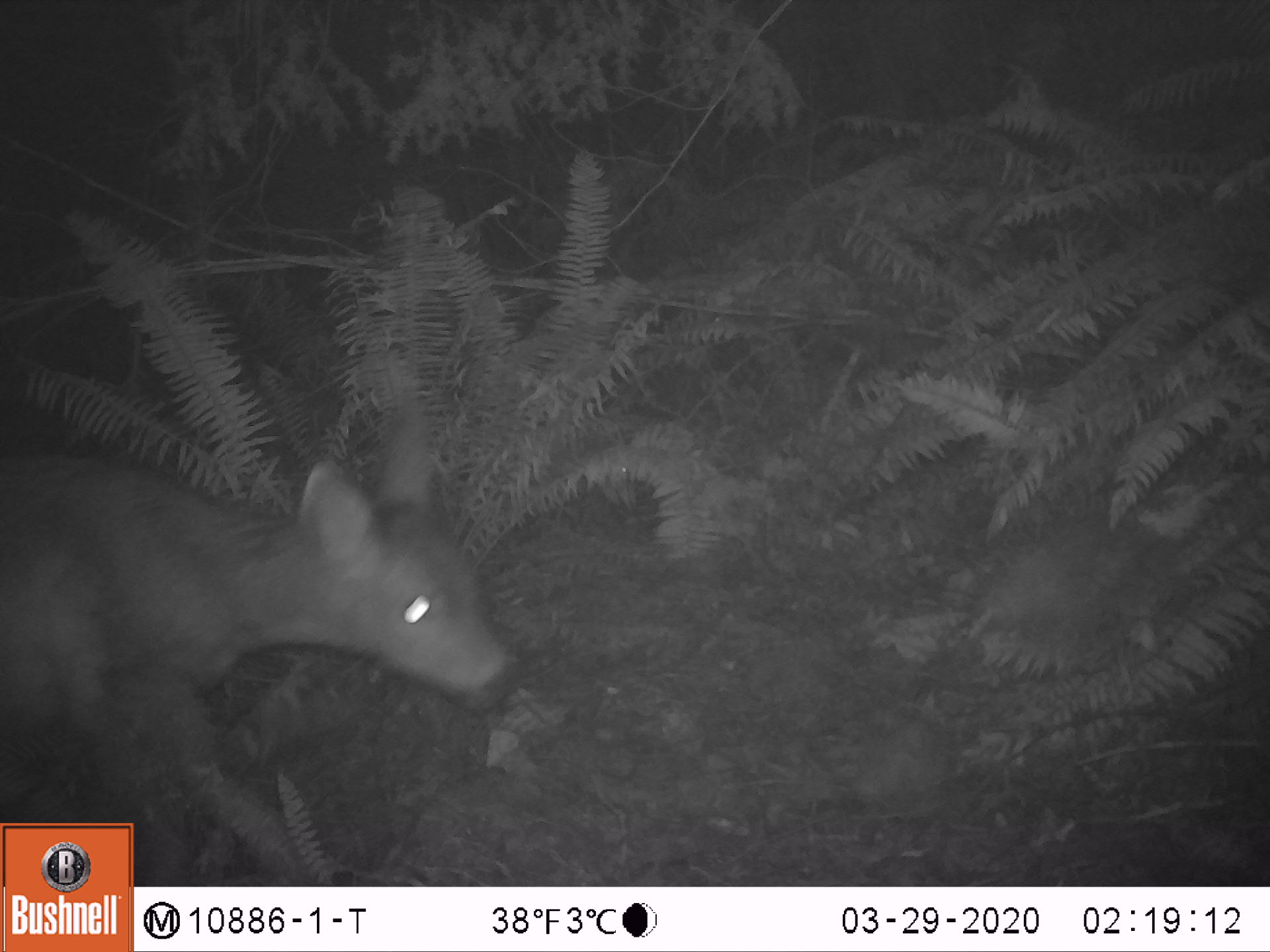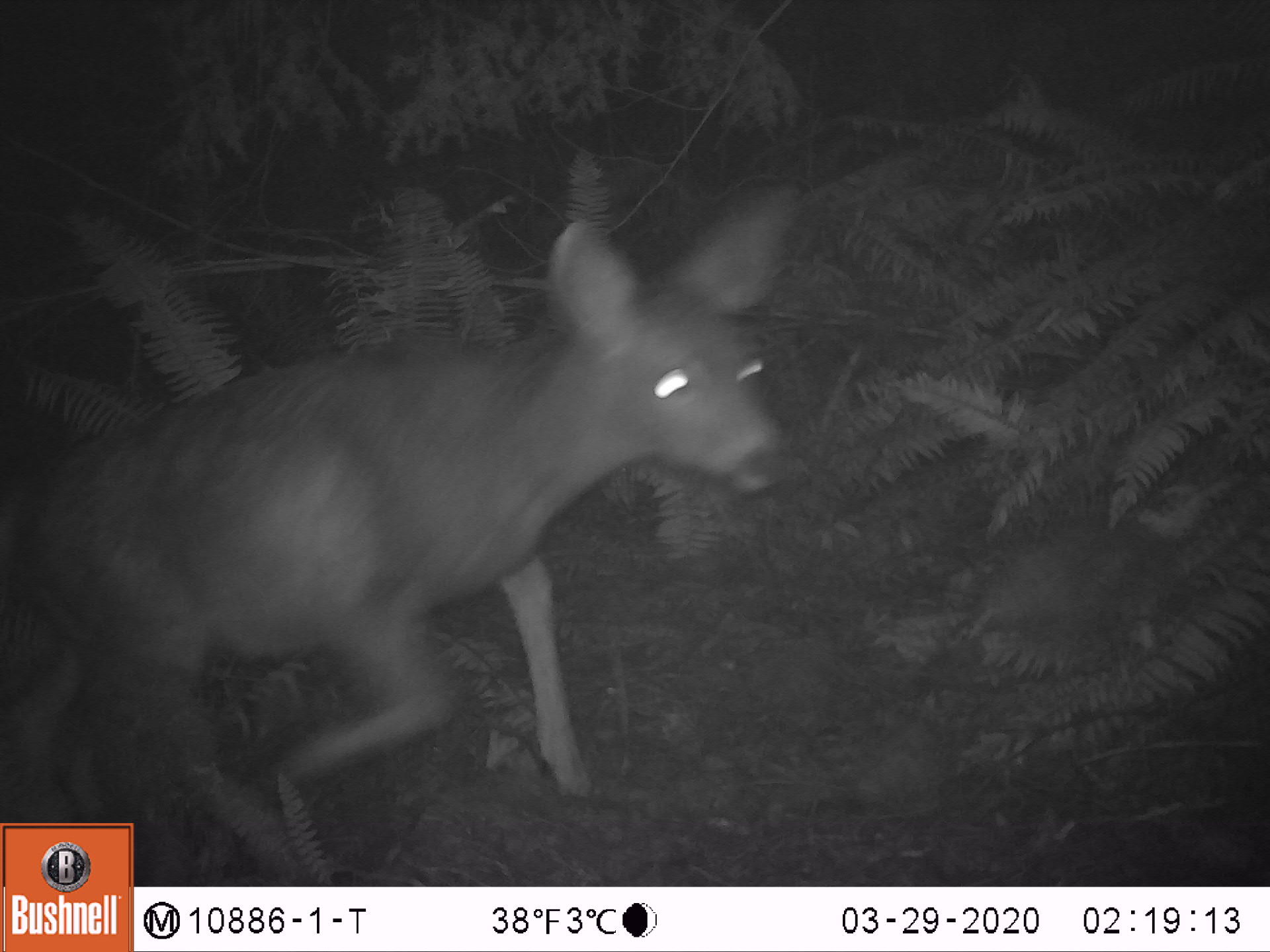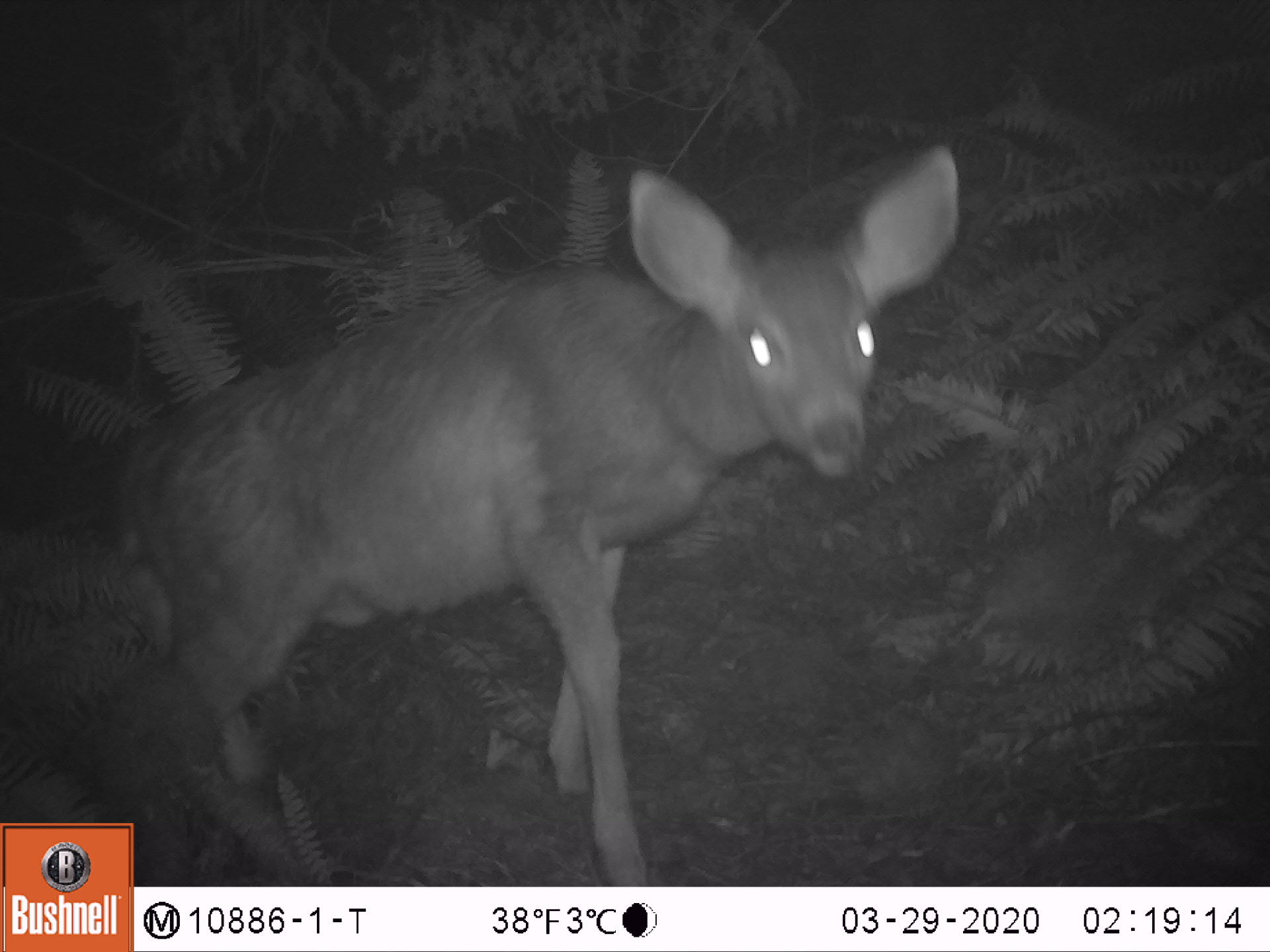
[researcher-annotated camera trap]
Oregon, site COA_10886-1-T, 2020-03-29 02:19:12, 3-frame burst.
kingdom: Animalia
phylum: Chordata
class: Mammalia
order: Artiodactyla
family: Cervidae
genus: Odocoileus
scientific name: Odocoileus hemionus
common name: black-tailed deer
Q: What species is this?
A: Black-tailed deer (Odocoileus hemionus).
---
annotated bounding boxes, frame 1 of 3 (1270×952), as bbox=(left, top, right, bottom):
black-tailed deer: bbox=(3, 386, 525, 734)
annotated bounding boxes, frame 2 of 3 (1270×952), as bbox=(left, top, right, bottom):
black-tailed deer: bbox=(0, 172, 814, 807)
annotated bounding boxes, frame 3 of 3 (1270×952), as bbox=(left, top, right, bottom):
black-tailed deer: bbox=(102, 126, 968, 818)